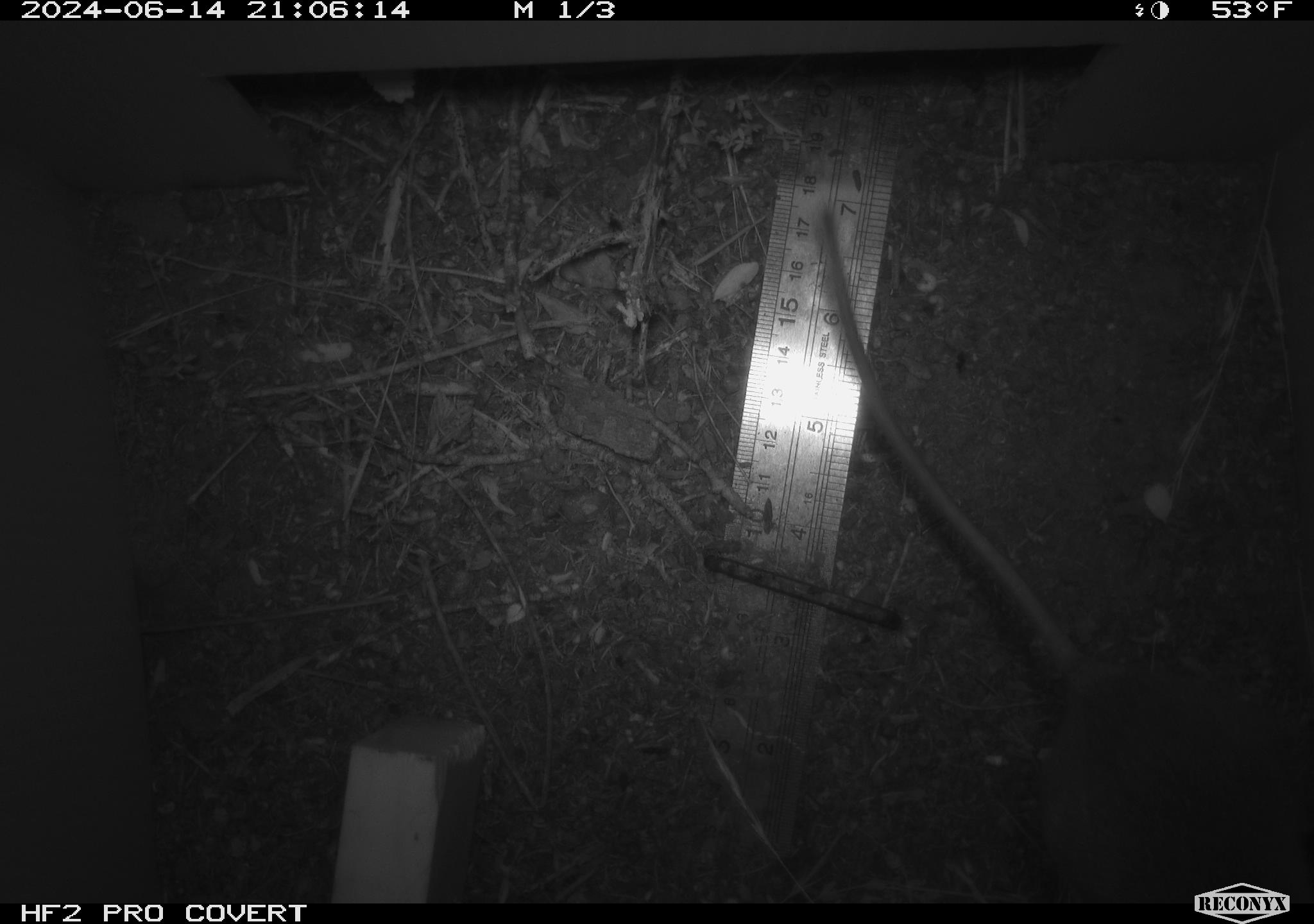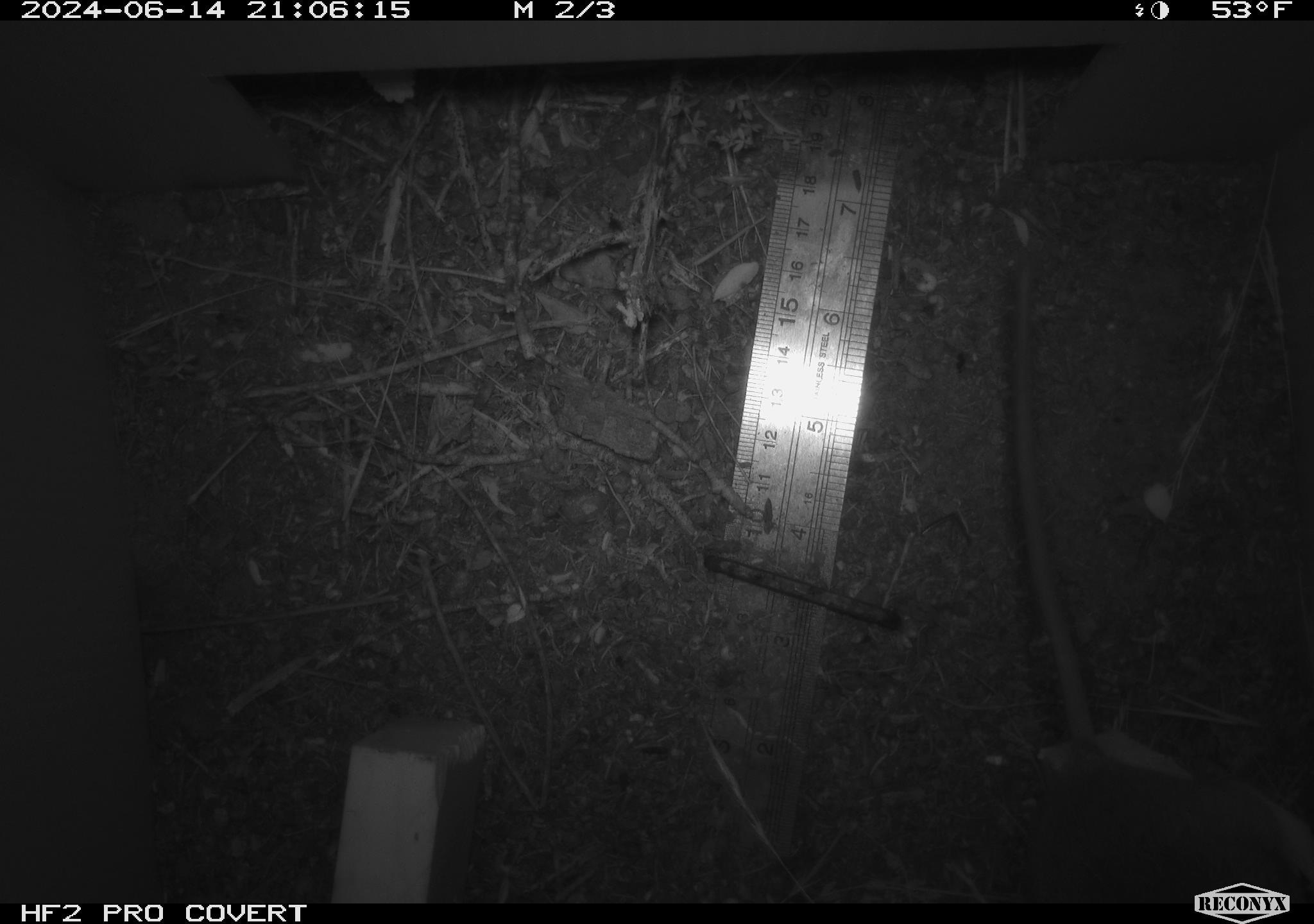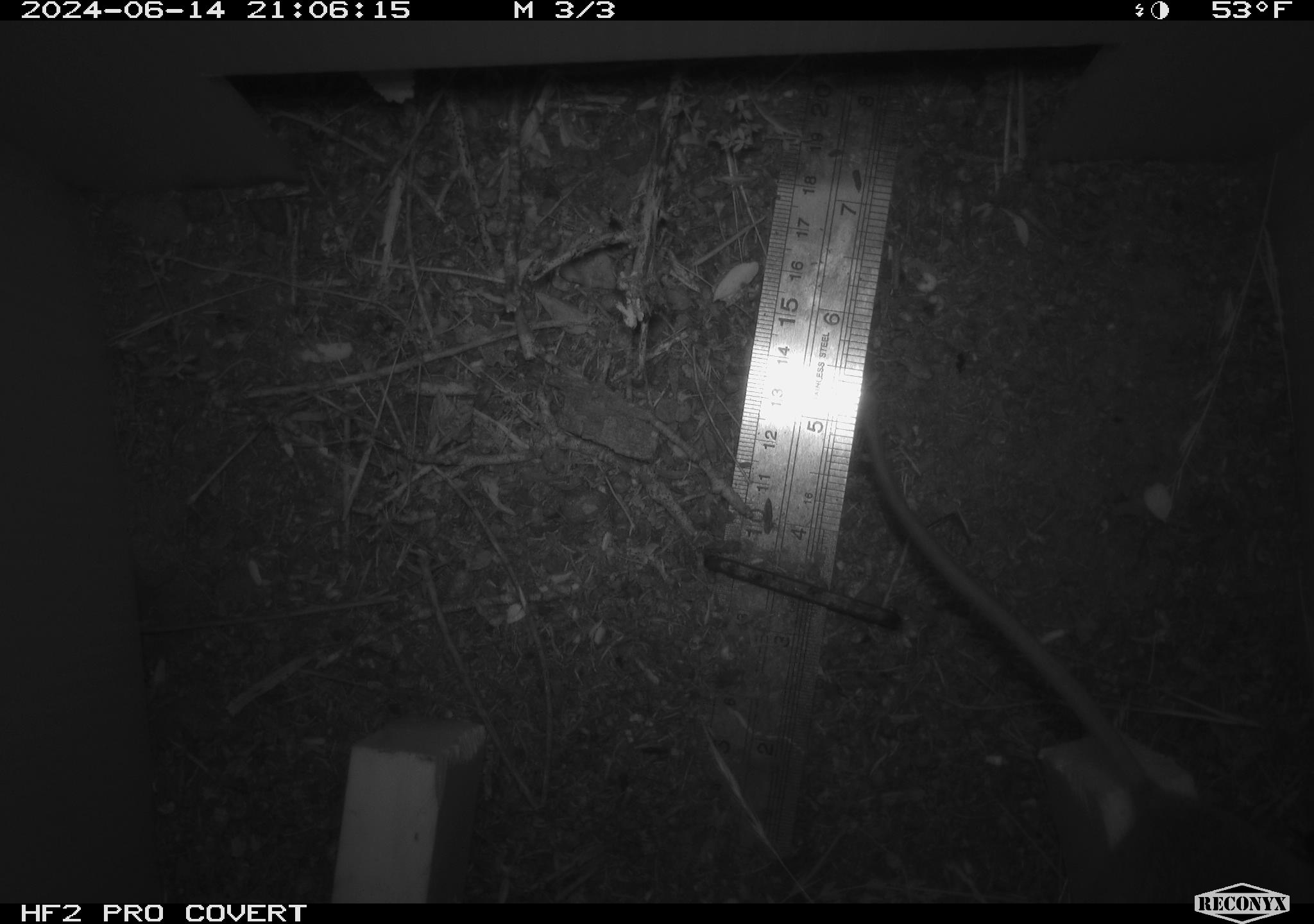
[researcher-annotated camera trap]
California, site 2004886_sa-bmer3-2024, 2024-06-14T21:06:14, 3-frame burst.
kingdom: Animalia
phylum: Chordata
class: Mammalia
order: Rodentia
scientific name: Rodentia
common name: mouse species